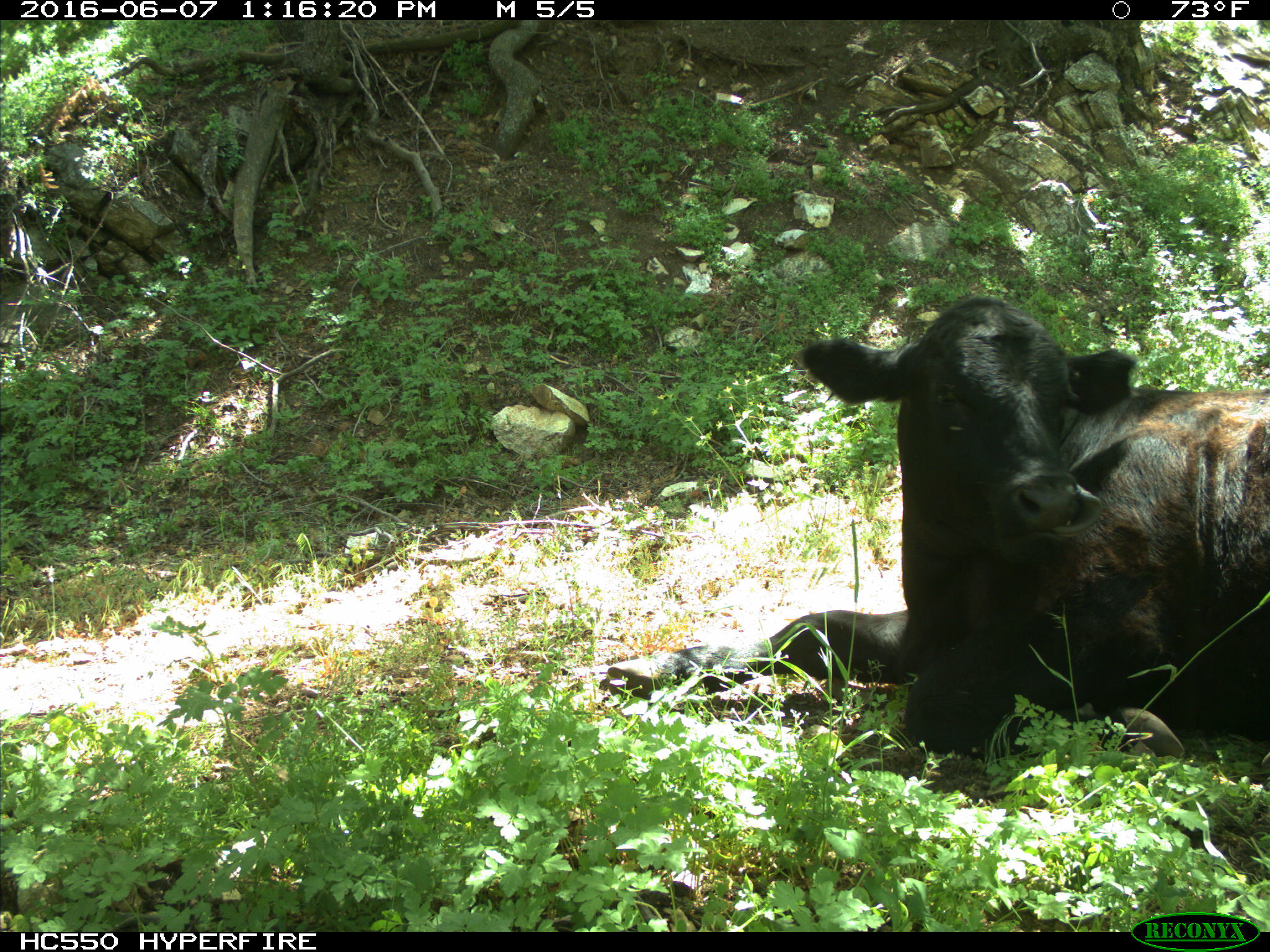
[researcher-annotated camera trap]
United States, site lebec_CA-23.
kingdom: Animalia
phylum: Chordata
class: Mammalia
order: Artiodactyla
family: Bovidae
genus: Bos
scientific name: Bos taurus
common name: domestic cow